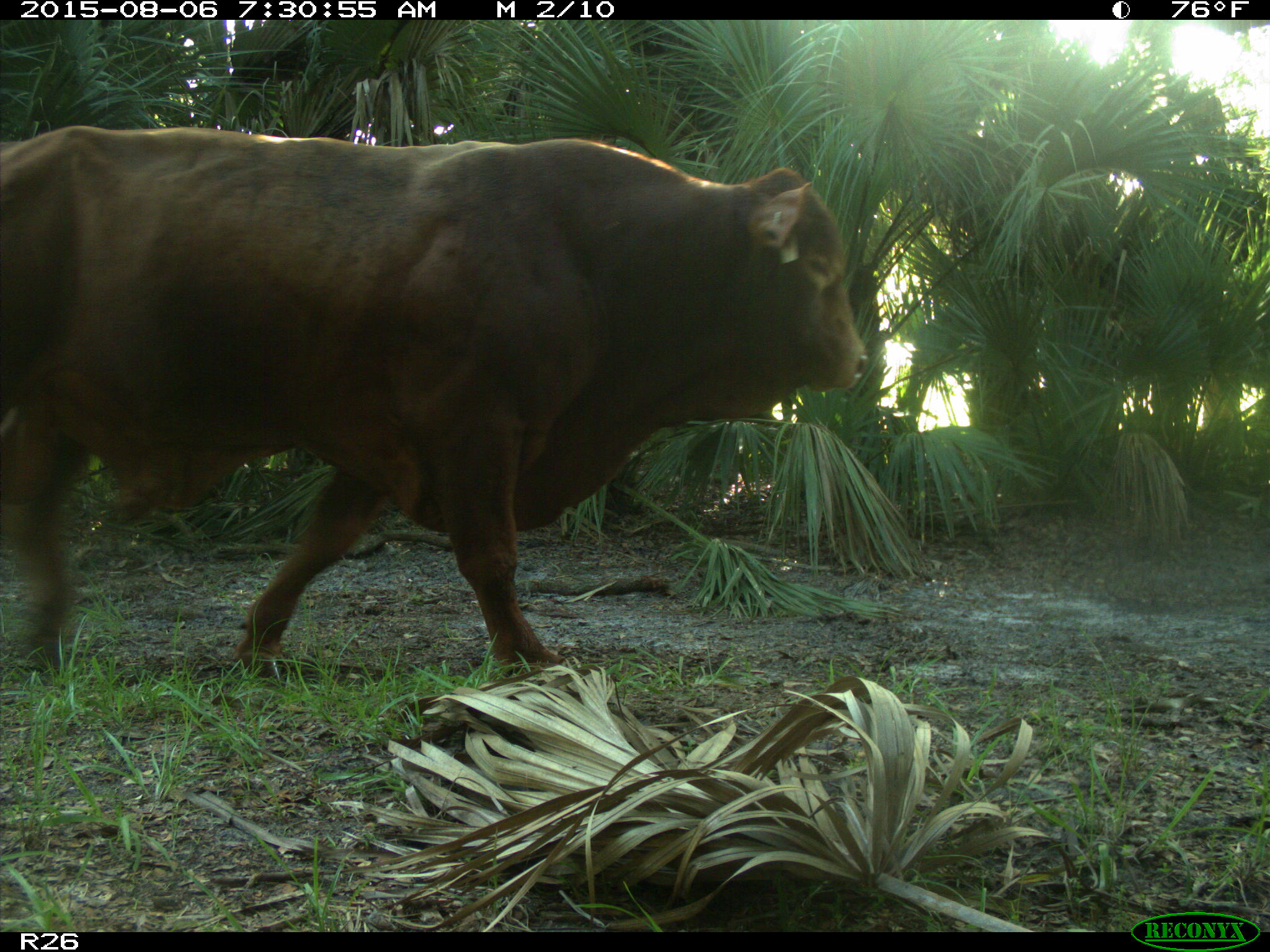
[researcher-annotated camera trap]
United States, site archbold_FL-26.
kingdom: Animalia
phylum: Chordata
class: Mammalia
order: Artiodactyla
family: Bovidae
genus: Bos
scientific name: Bos taurus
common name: domestic cow